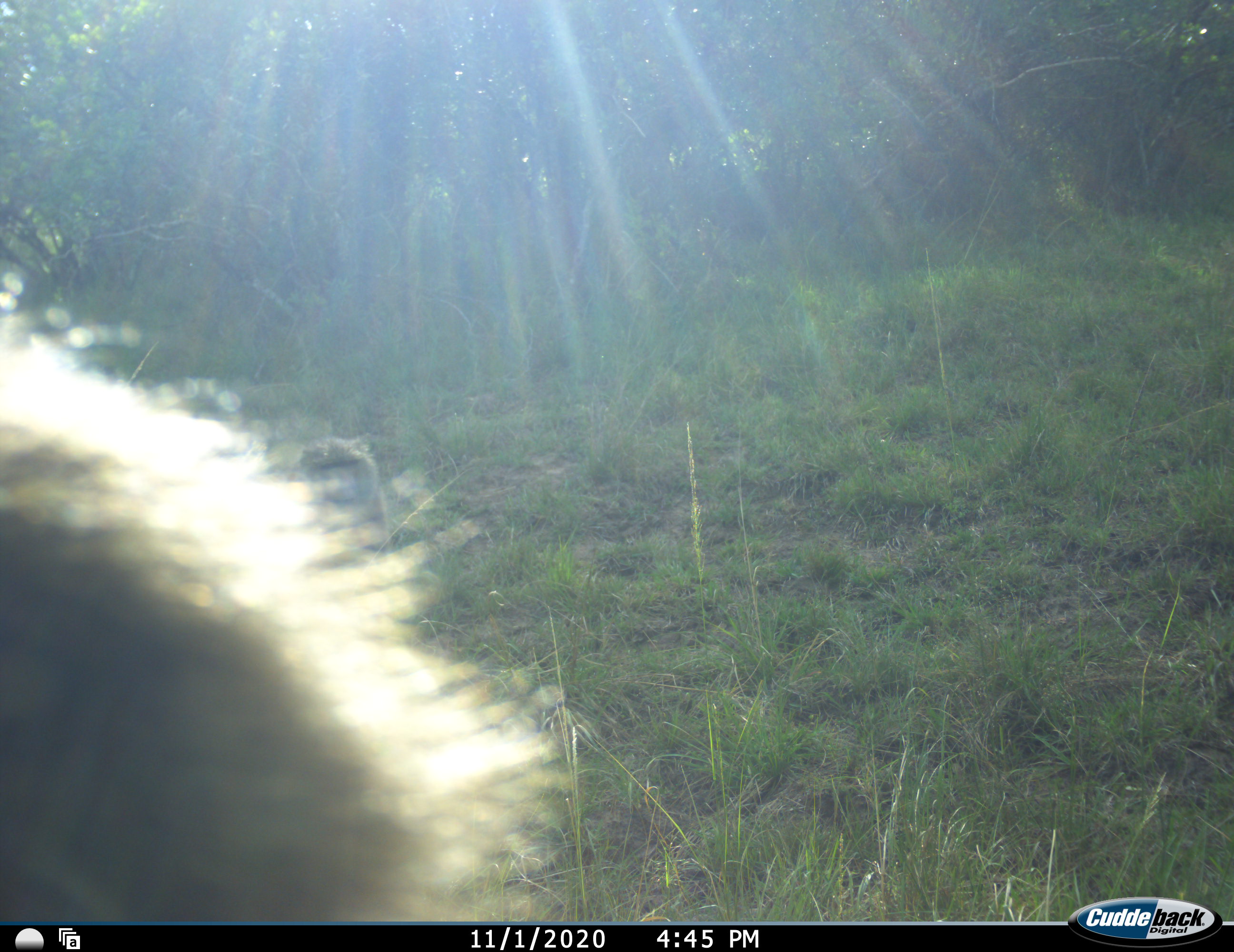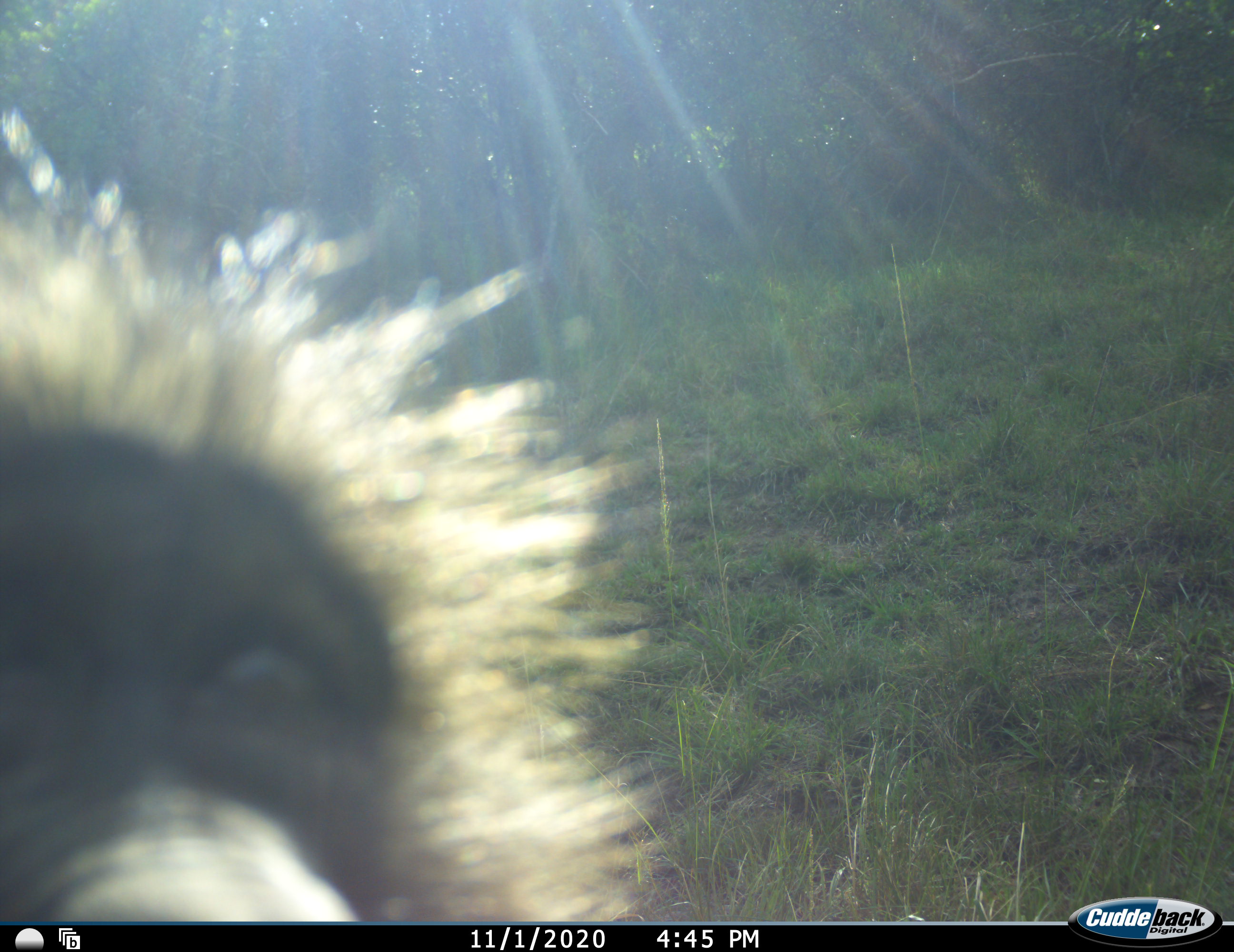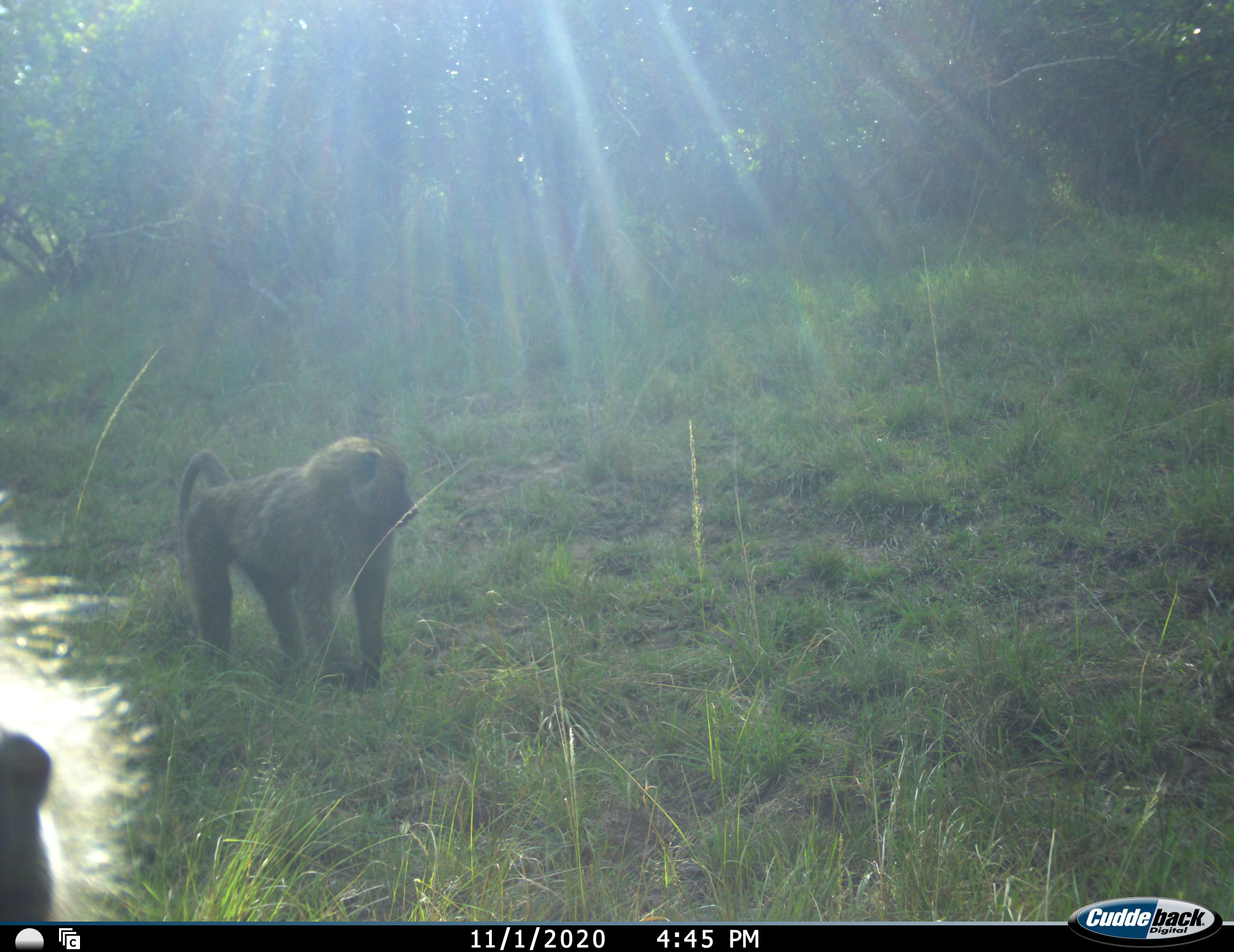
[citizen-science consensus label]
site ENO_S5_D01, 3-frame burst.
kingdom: Animalia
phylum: Chordata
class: Mammalia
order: Primates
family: Cercopithecidae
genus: Papio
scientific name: Papio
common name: baboon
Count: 2.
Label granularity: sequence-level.